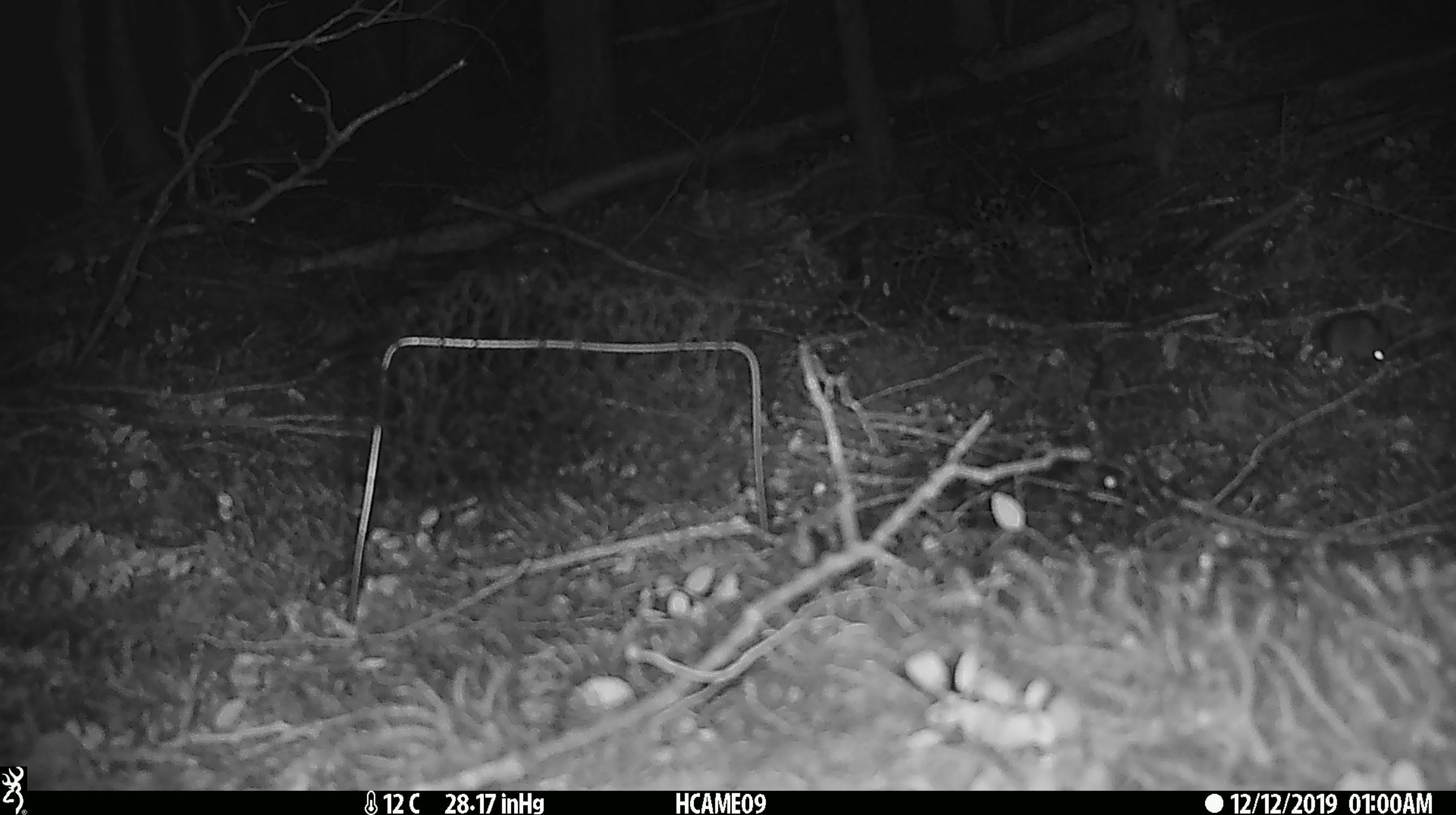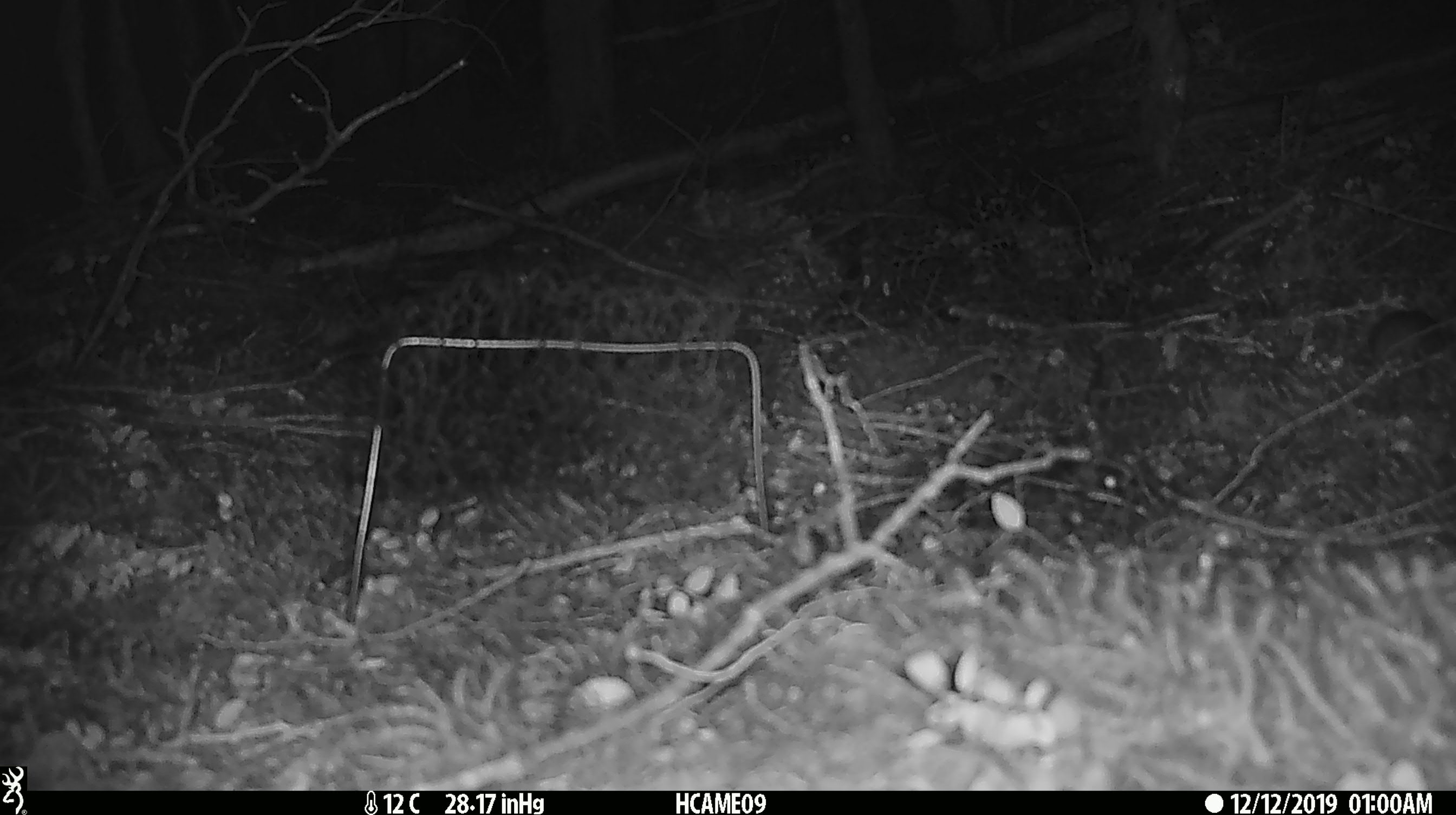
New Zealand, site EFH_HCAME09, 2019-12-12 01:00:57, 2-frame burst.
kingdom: Animalia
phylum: Chordata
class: Mammalia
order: Rodentia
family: Muridae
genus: Mus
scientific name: Mus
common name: mouse